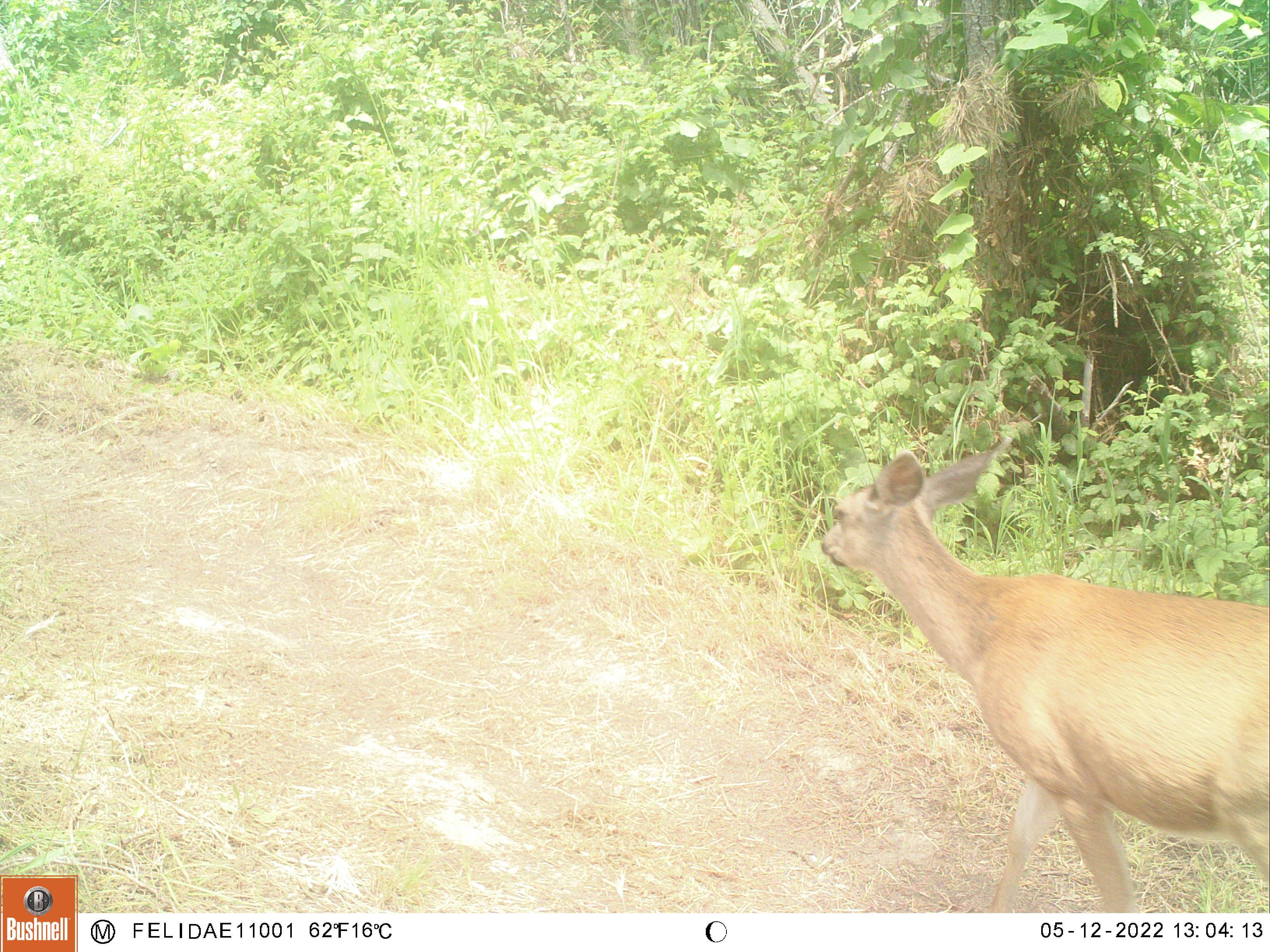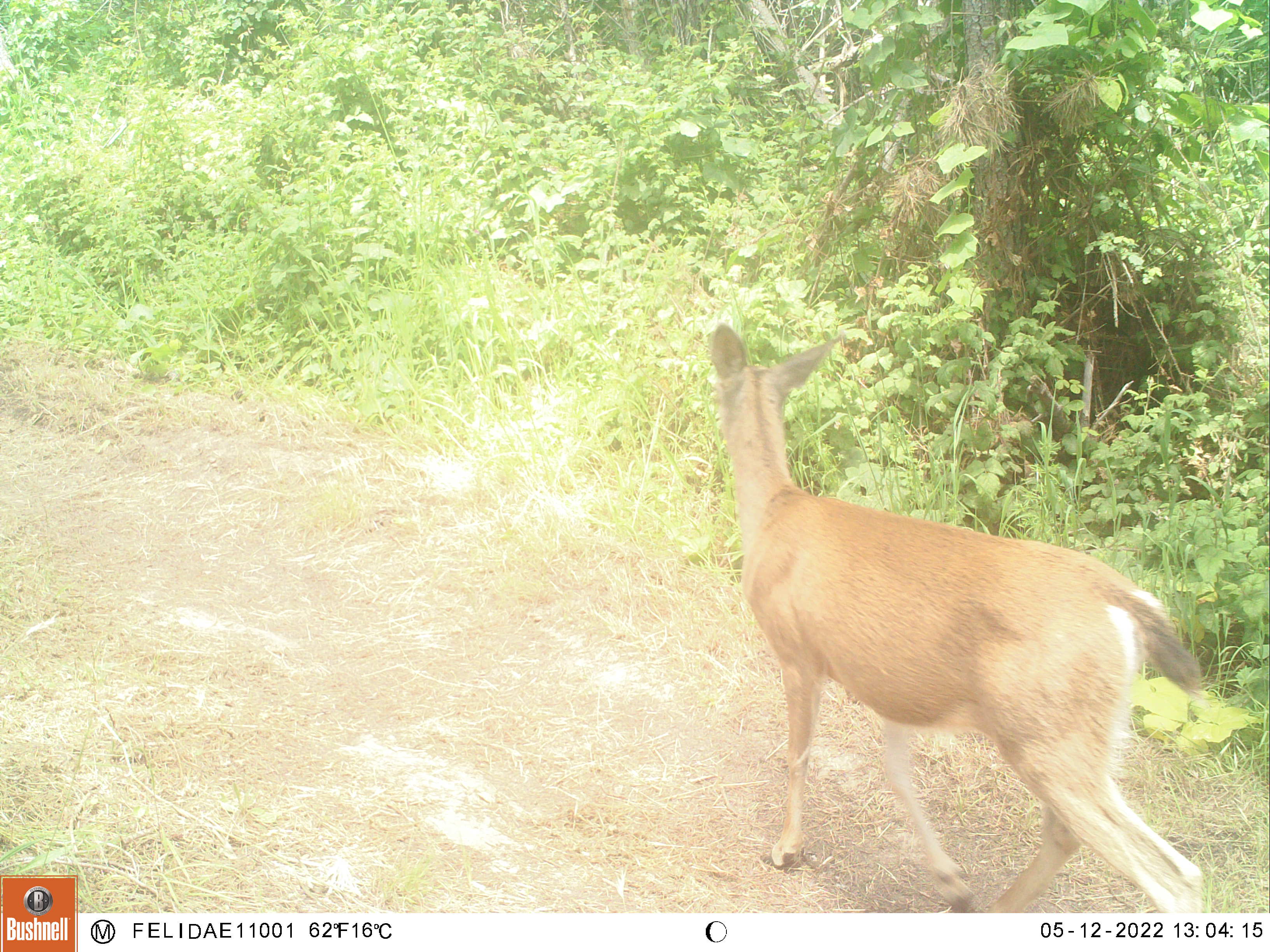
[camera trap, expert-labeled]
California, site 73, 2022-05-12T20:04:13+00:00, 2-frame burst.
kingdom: Animalia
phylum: Chordata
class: Mammalia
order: Artiodactyla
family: Cervidae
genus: Odocoileus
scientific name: Odocoileus hemionus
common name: mule deer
Mule deer (Odocoileus hemionus).